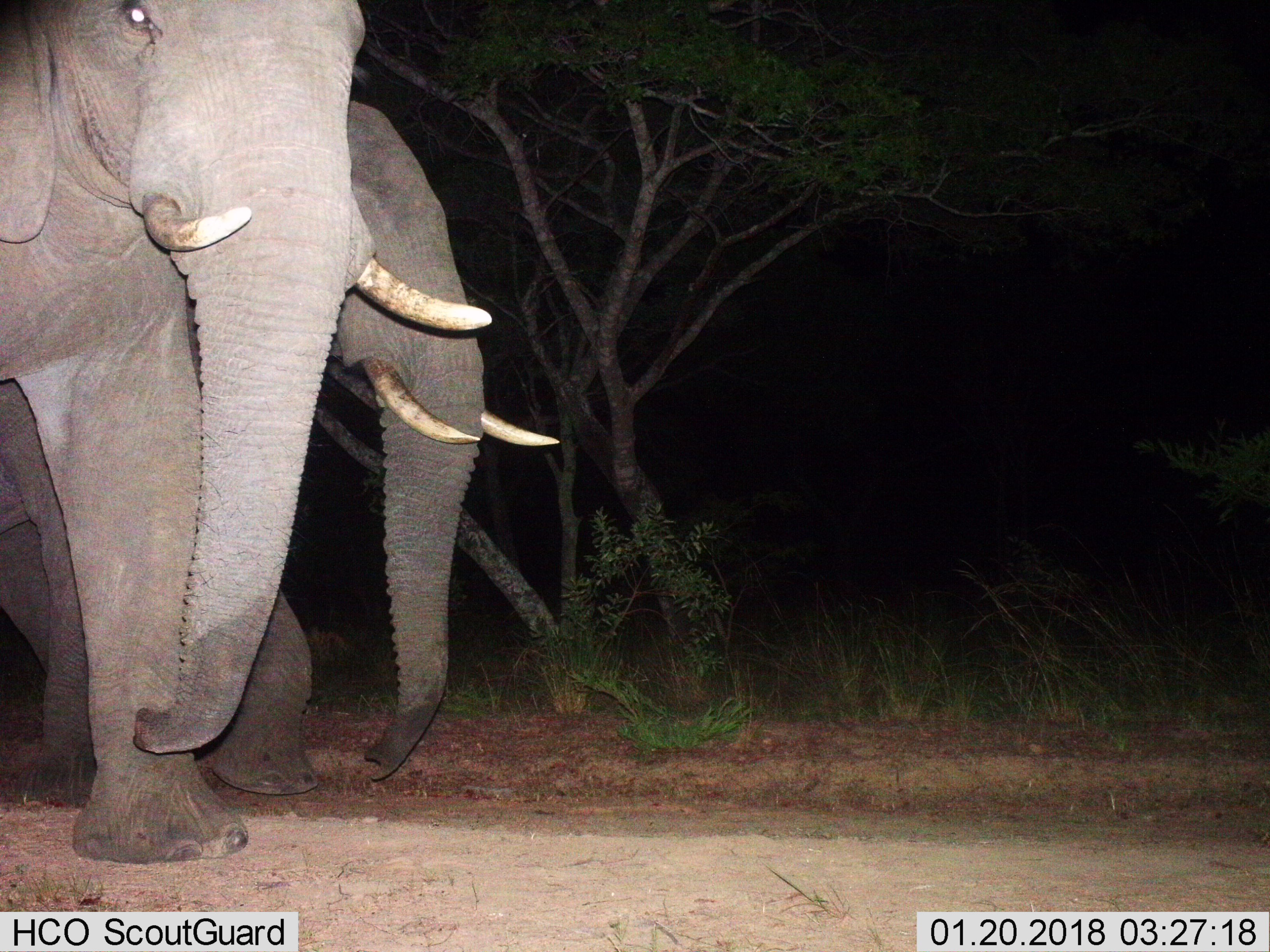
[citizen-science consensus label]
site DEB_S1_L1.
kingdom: Animalia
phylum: Chordata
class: Mammalia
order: Proboscidea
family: Elephantidae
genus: Loxodonta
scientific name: Loxodonta africana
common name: african bush elephant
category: elephant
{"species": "elephant (african bush elephant) (Loxodonta africana)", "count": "2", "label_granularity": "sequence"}